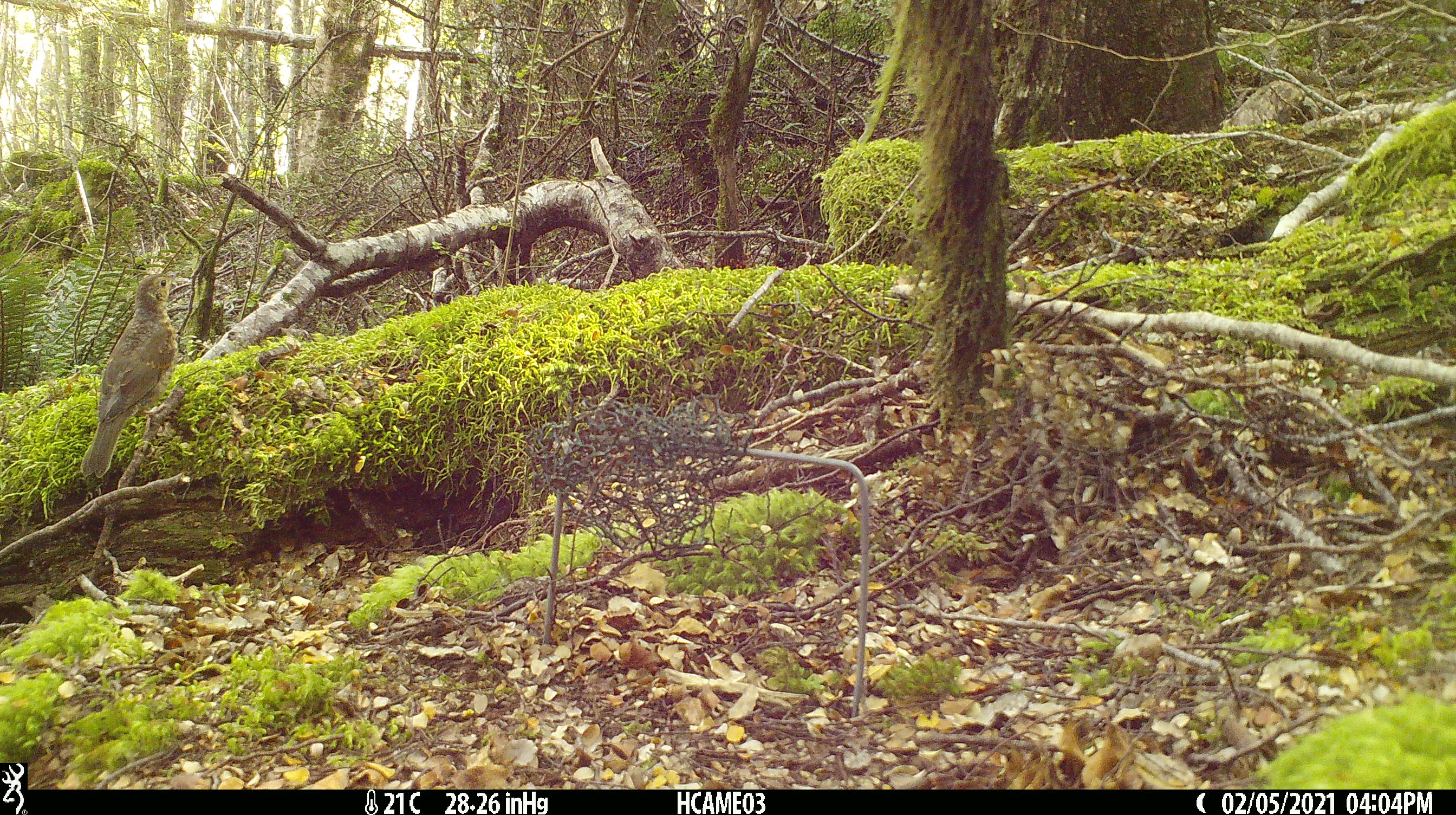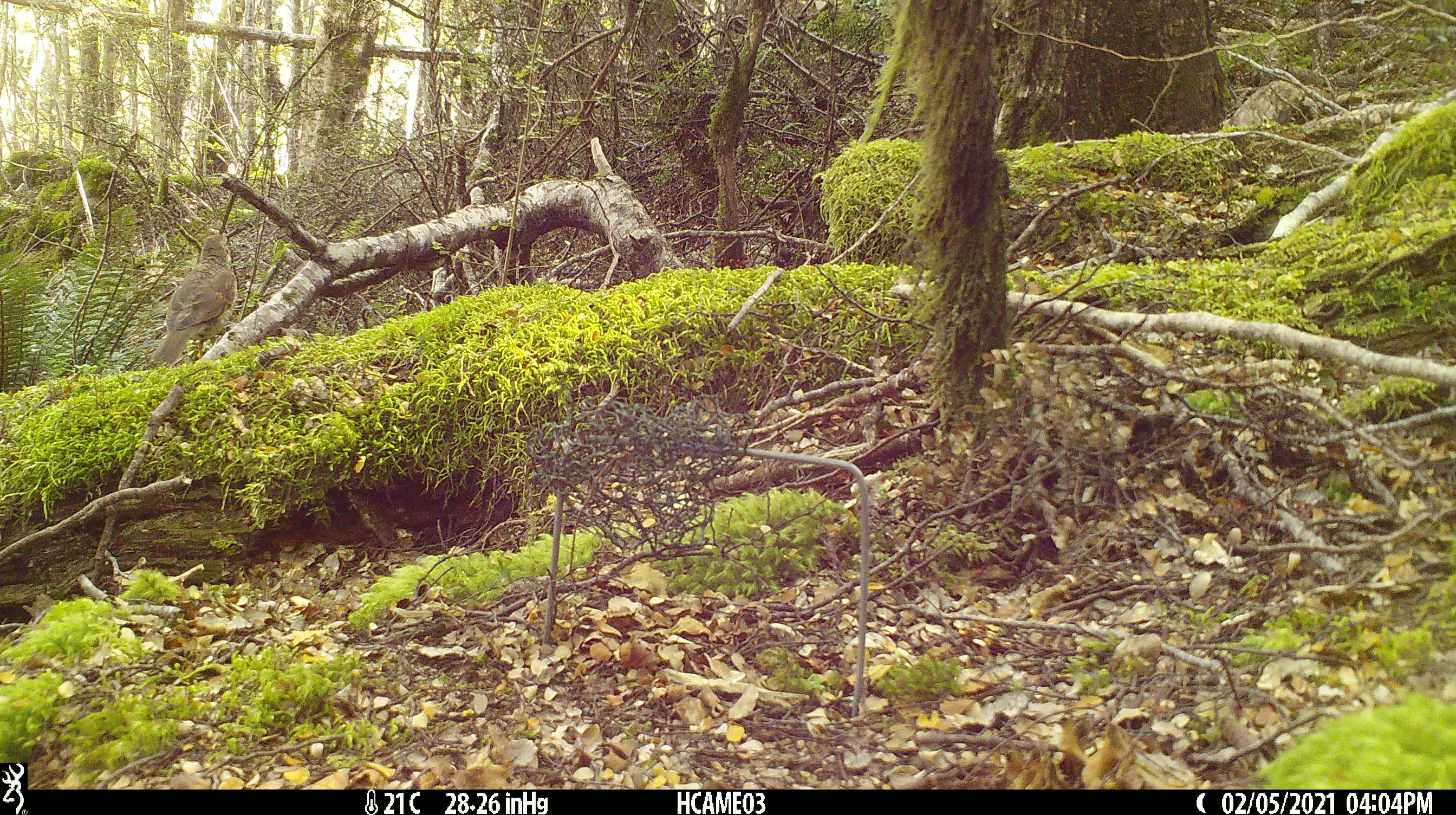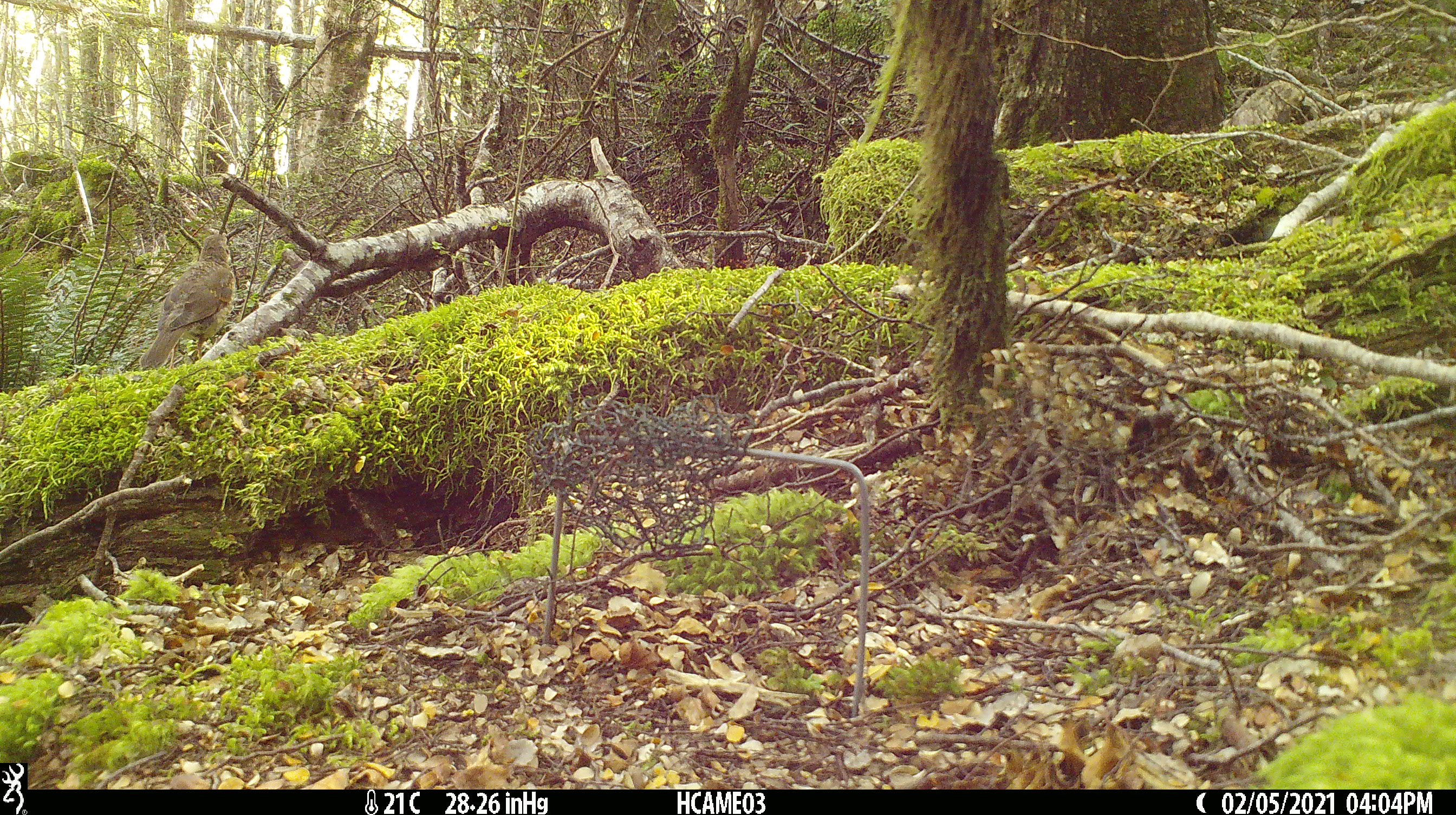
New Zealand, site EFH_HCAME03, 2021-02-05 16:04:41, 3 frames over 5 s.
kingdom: Animalia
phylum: Chordata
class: Aves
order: Passeriformes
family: Turdidae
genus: Turdus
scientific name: Turdus philomelos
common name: song thrush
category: thrush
Thrush (song thrush) (Turdus philomelos).